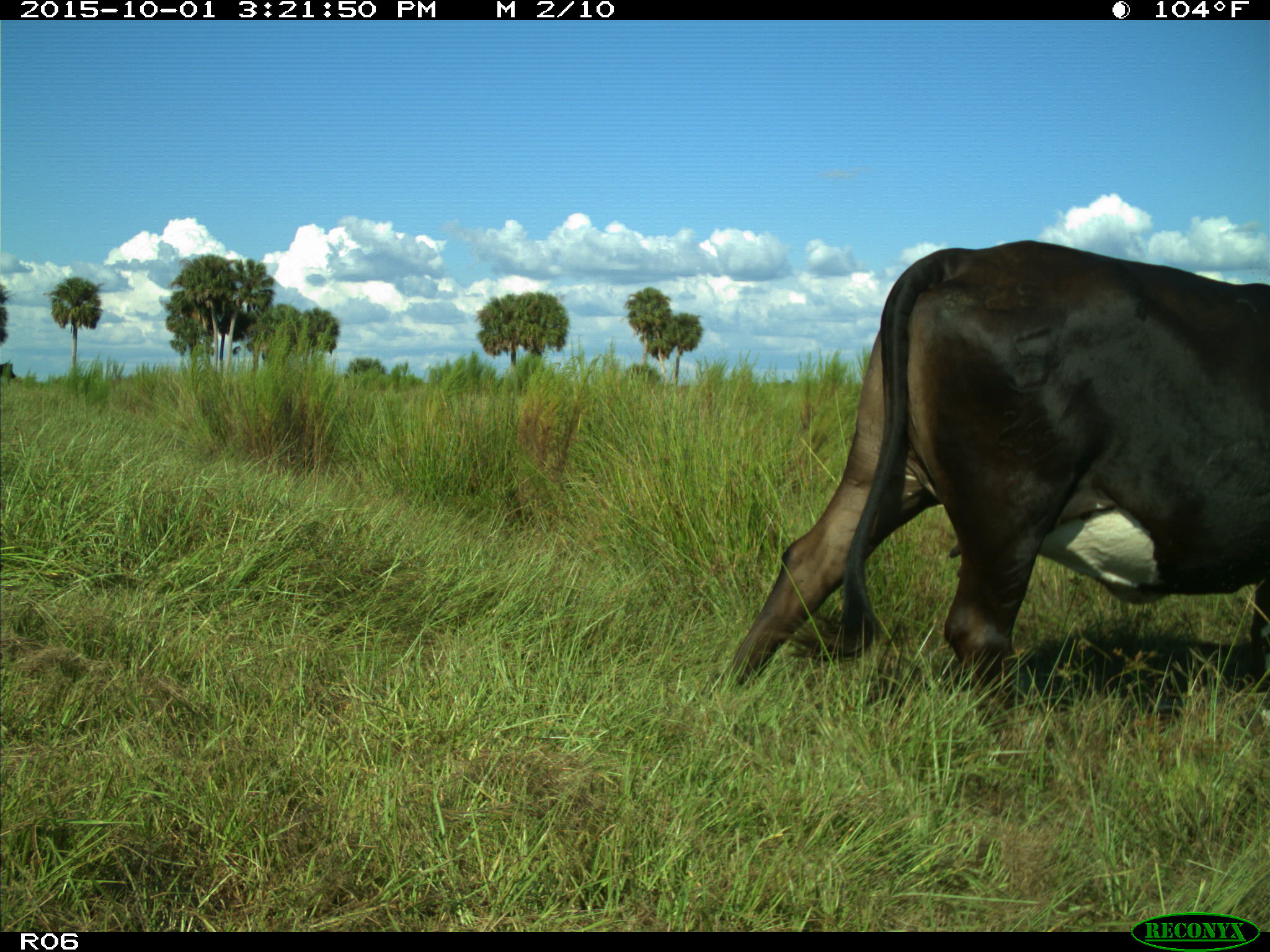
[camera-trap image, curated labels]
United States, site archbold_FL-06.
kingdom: Animalia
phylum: Chordata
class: Mammalia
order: Artiodactyla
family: Bovidae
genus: Bos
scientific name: Bos taurus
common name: domestic cow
Bos taurus (domestic cow).